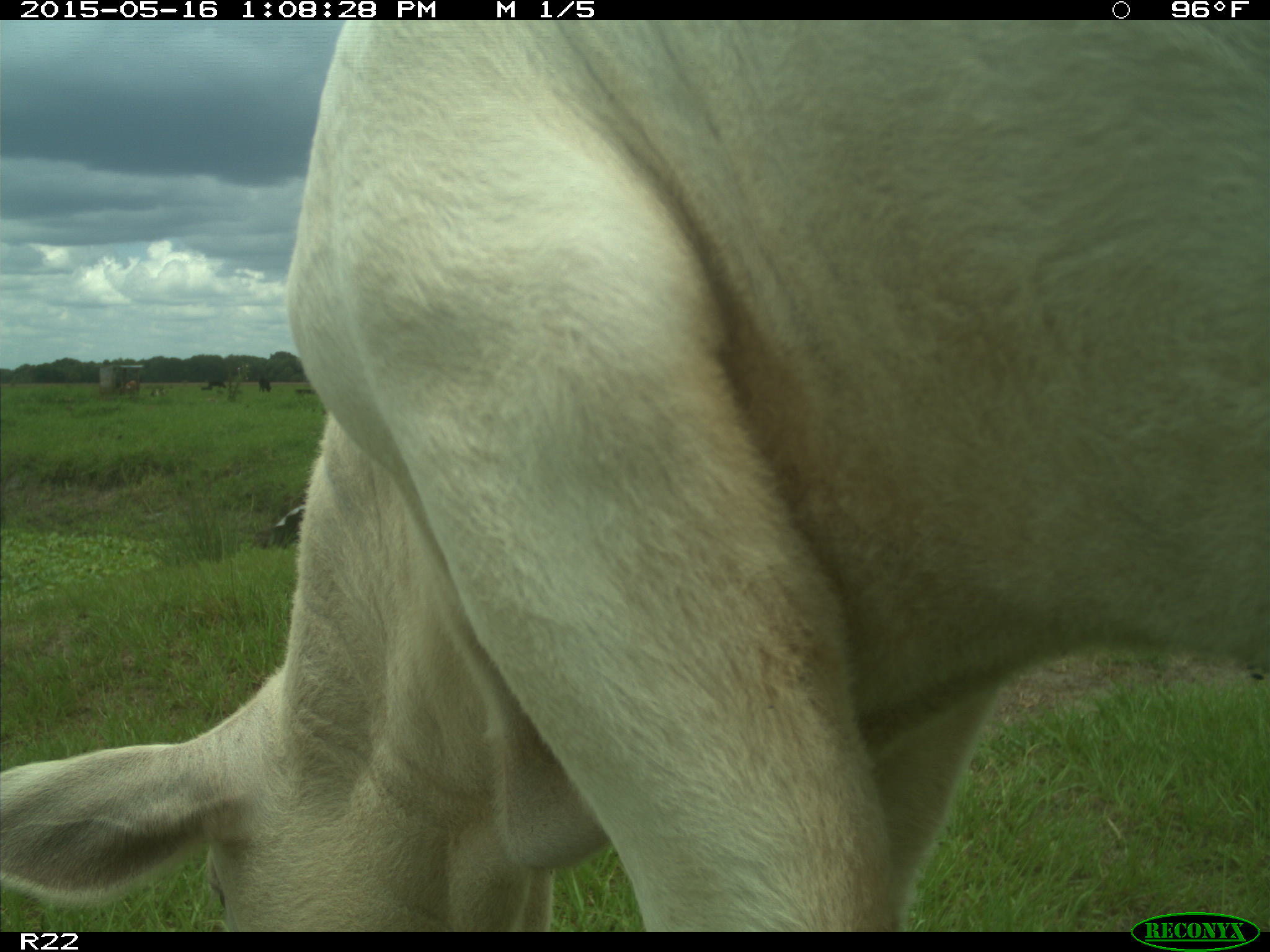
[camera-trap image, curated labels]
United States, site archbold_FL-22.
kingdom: Animalia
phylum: Chordata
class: Mammalia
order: Artiodactyla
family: Bovidae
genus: Bos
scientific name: Bos taurus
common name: domestic cow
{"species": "Bos taurus (domestic cow)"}